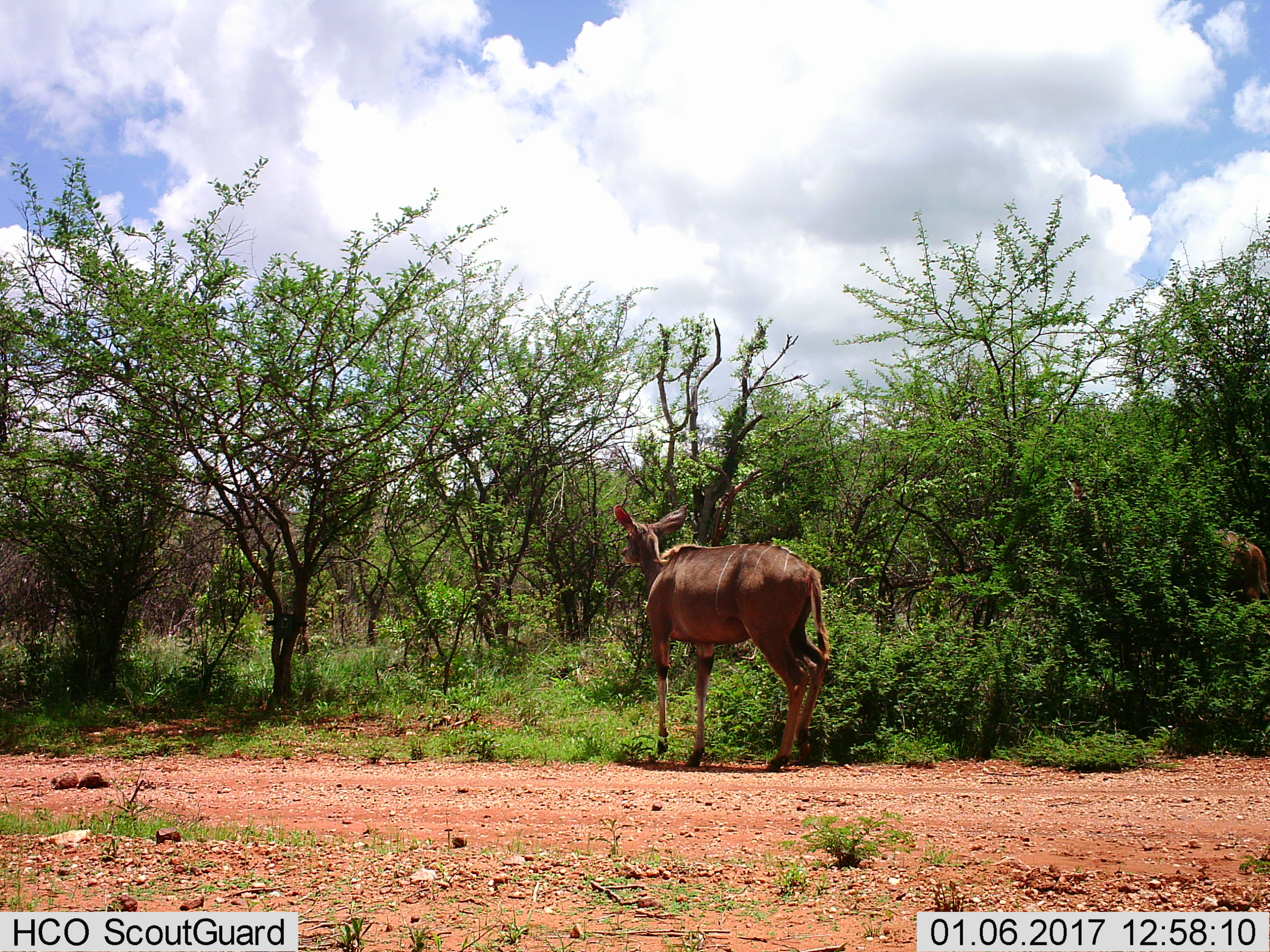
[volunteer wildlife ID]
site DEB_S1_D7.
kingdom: Animalia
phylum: Chordata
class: Mammalia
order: Artiodactyla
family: Bovidae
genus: Tragelaphus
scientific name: Tragelaphus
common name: kudu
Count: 1.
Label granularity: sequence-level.